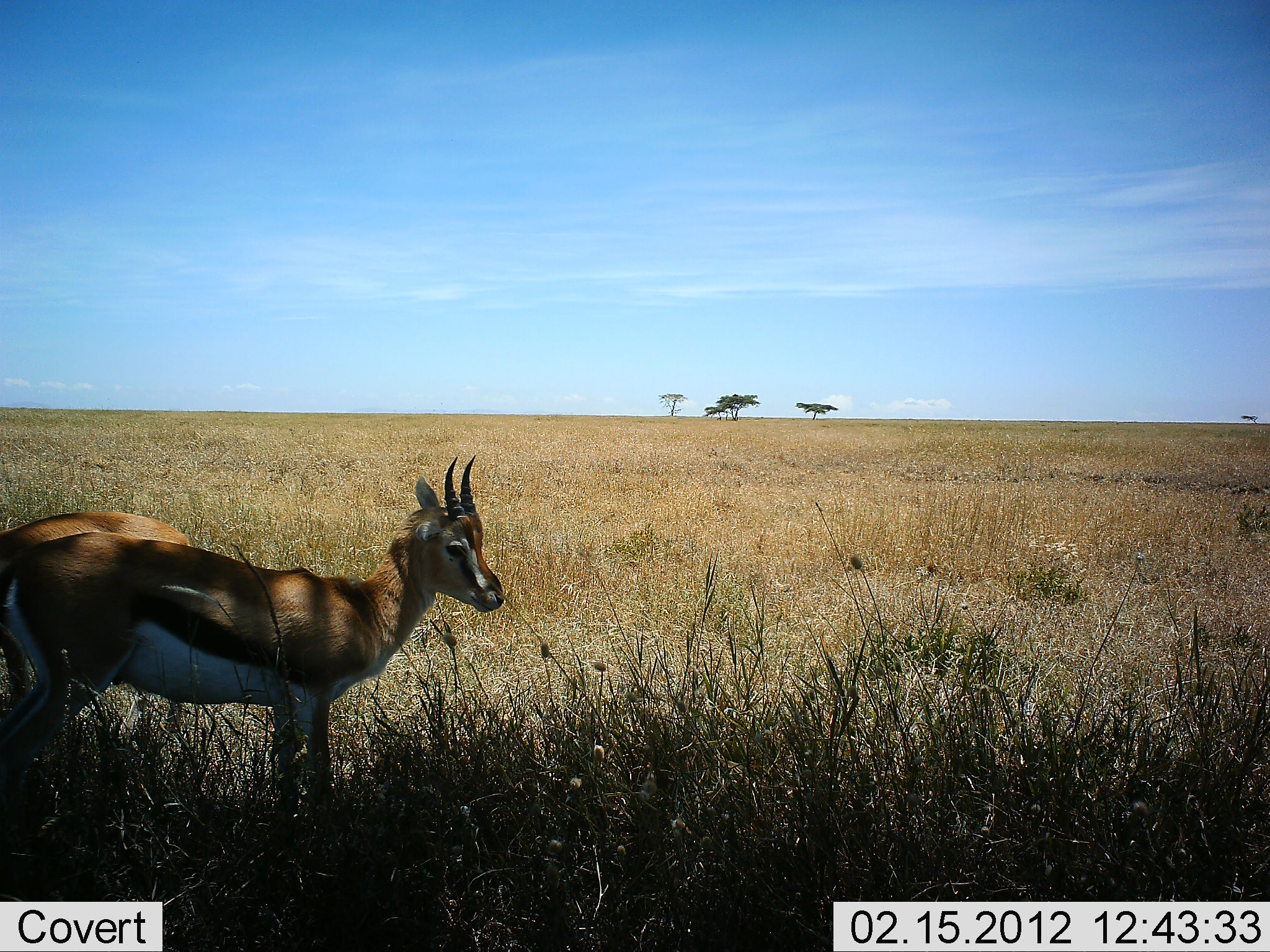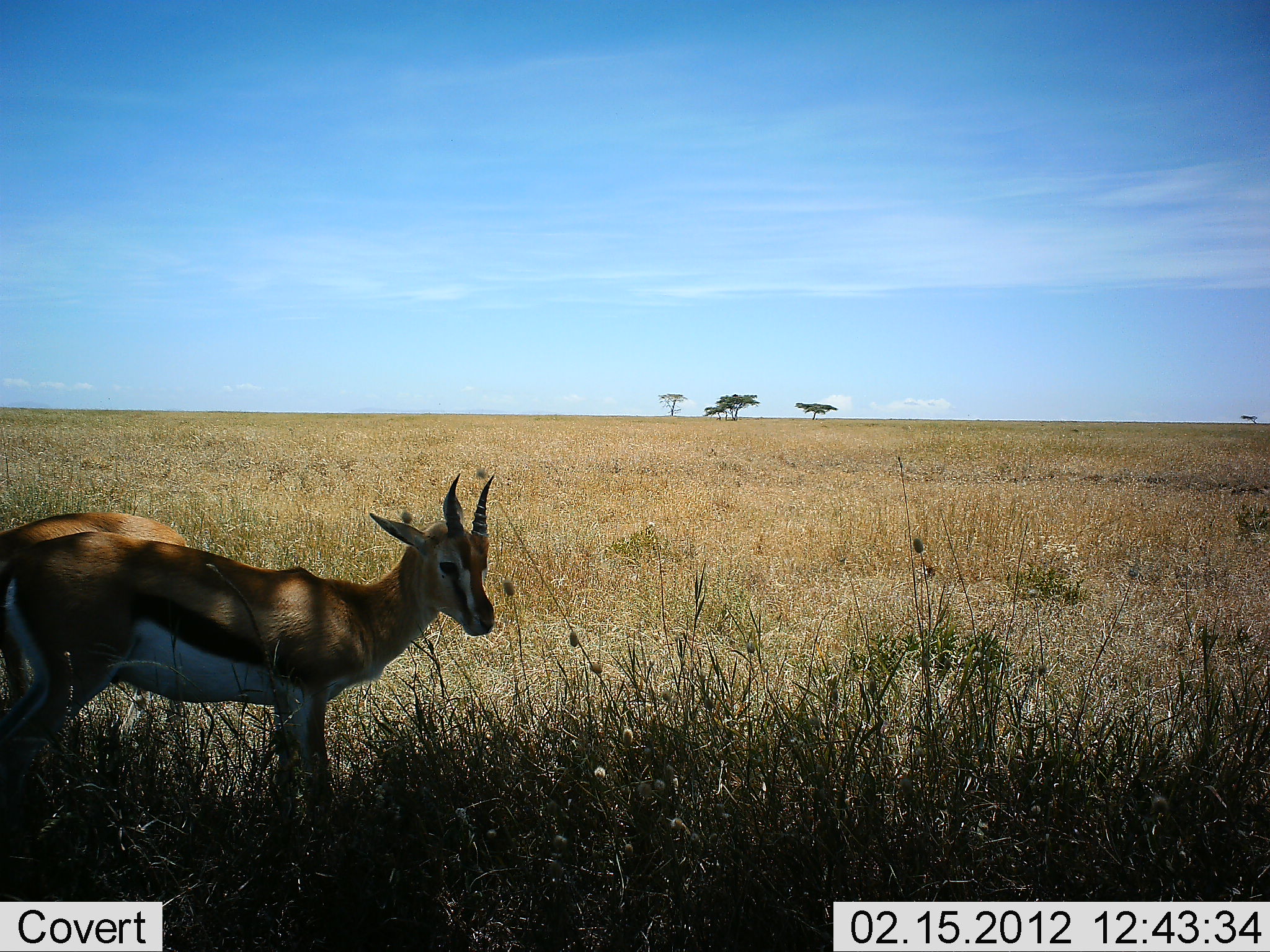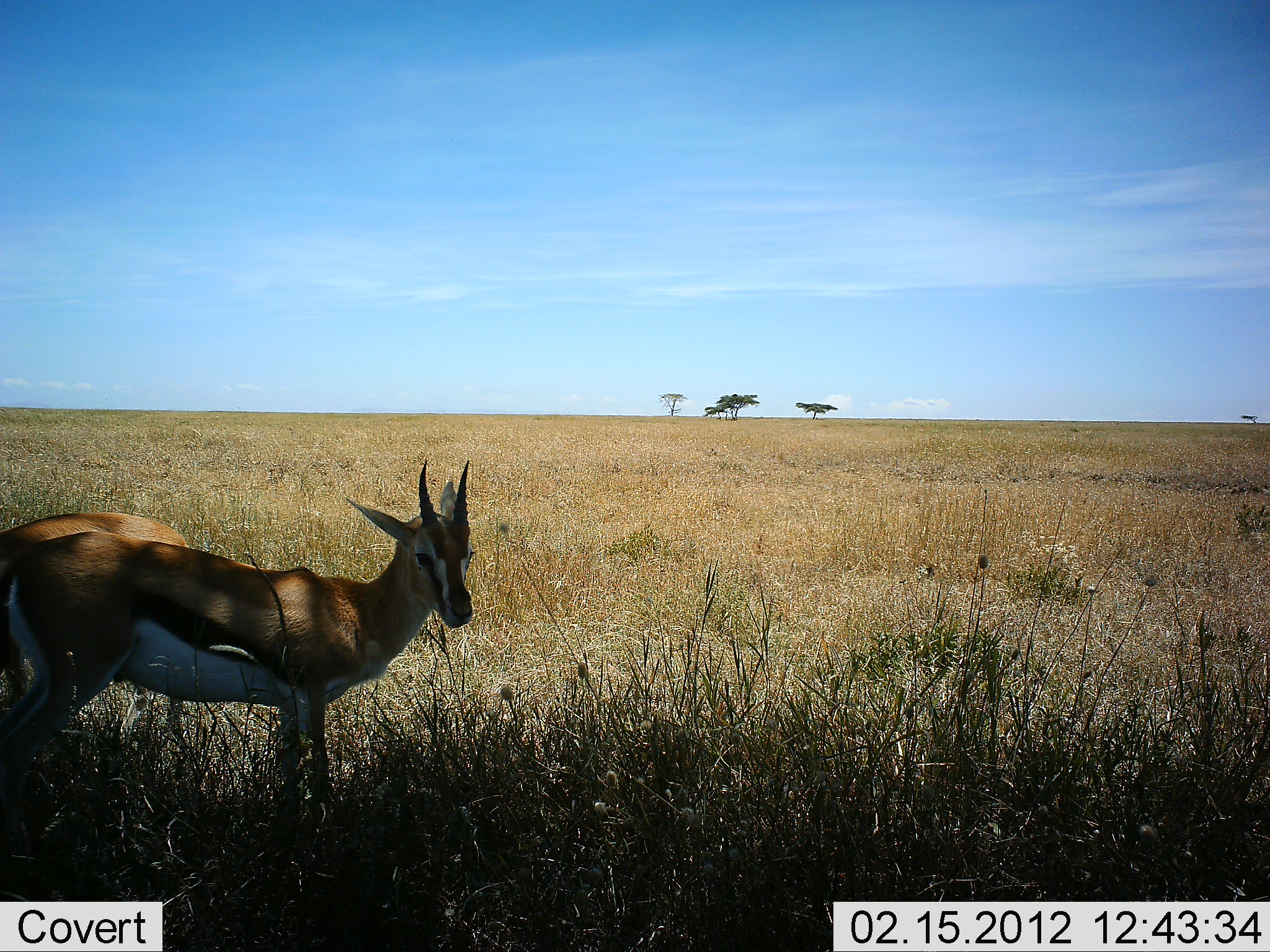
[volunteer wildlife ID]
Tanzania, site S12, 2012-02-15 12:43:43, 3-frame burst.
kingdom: Animalia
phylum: Chordata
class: Mammalia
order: Artiodactyla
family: Bovidae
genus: Eudorcas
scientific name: Eudorcas thomsonii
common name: thomson's gazelle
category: gazellethomsons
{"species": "gazellethomsons (thomson's gazelle) (Eudorcas thomsonii)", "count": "1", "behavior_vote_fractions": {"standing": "90%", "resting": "3%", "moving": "7%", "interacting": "0%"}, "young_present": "0%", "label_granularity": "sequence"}